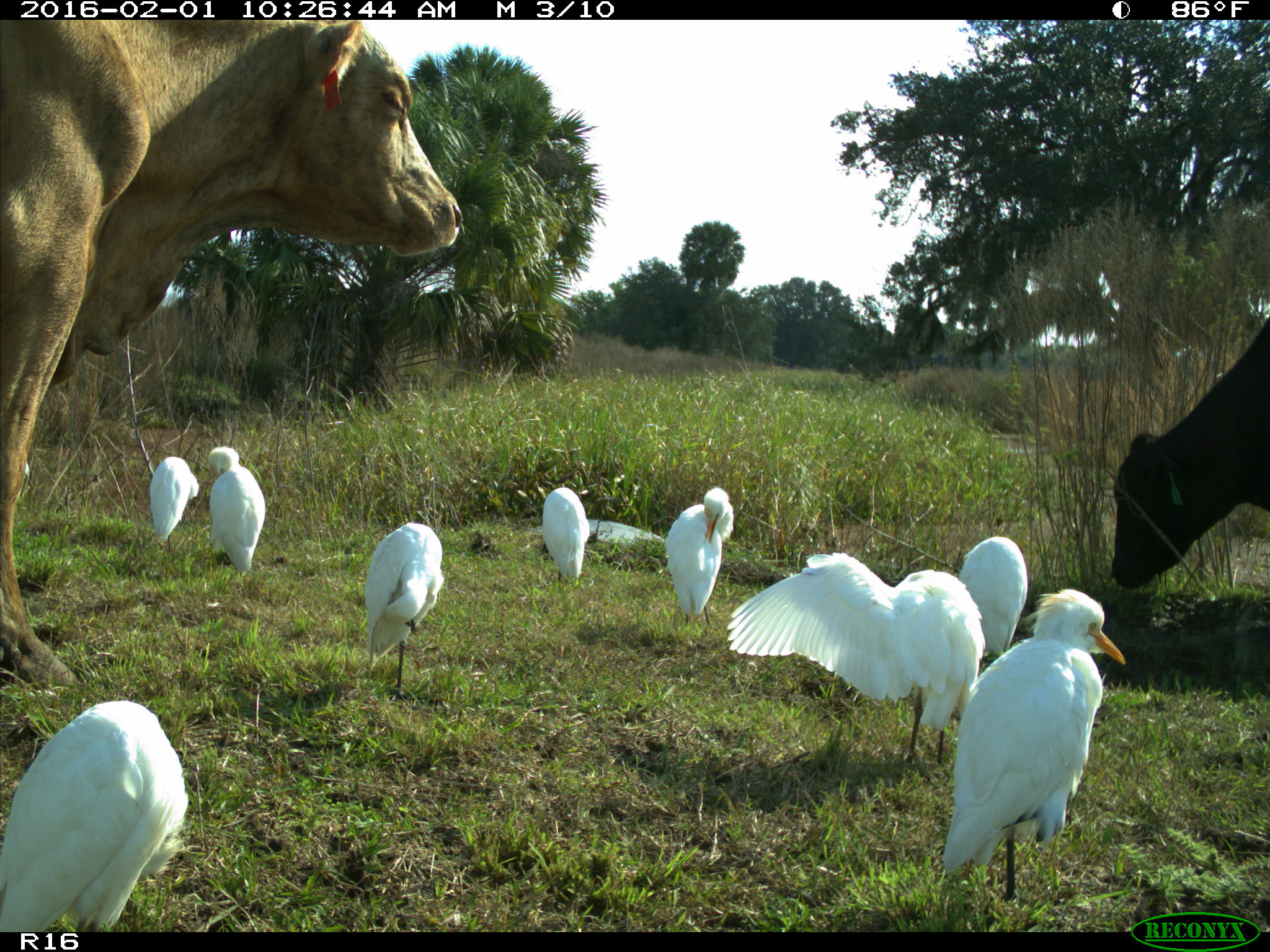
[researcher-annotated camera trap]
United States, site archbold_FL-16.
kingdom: Animalia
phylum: Chordata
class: Mammalia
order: Artiodactyla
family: Bovidae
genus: Bos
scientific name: Bos taurus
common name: domestic cow